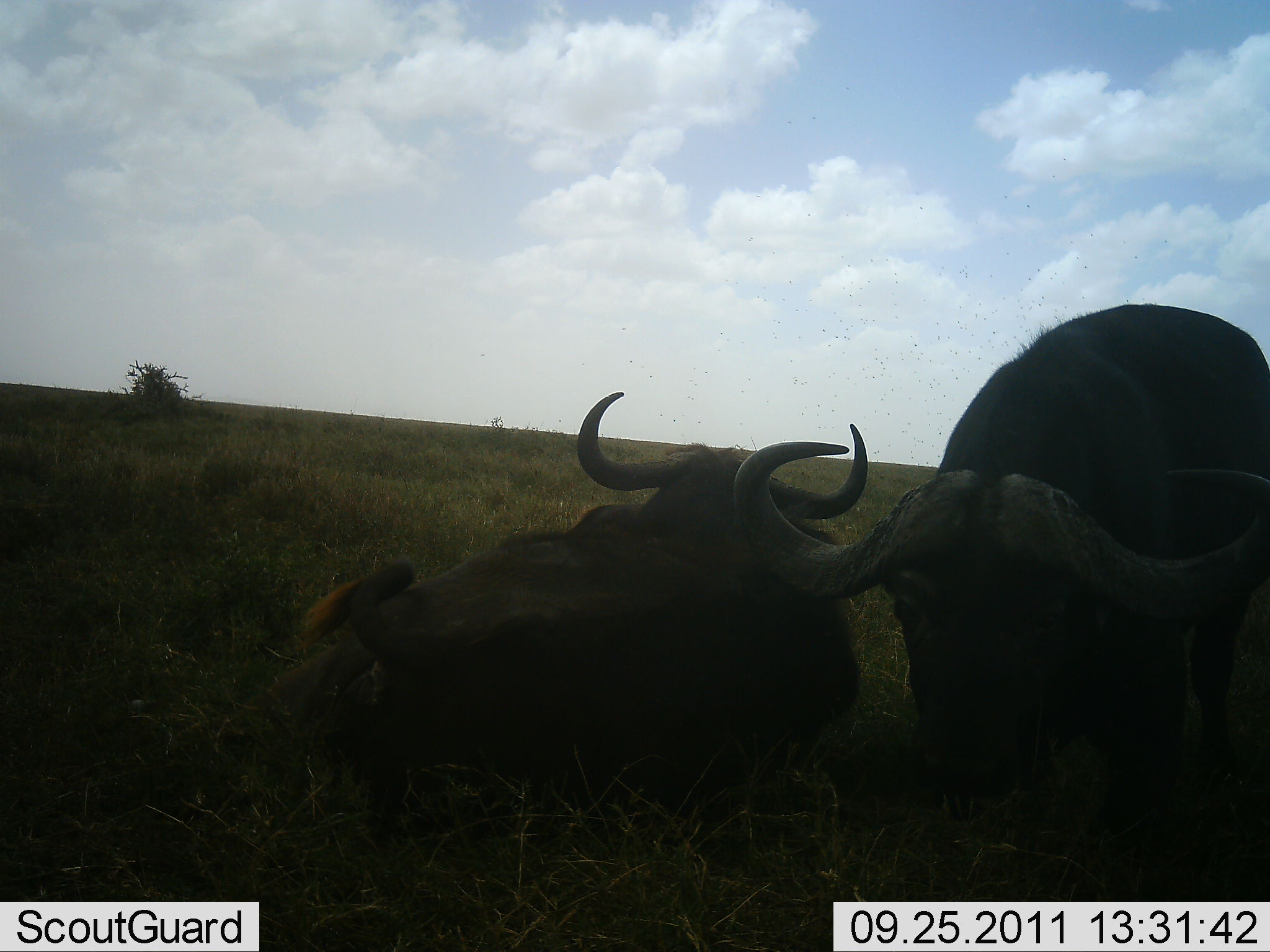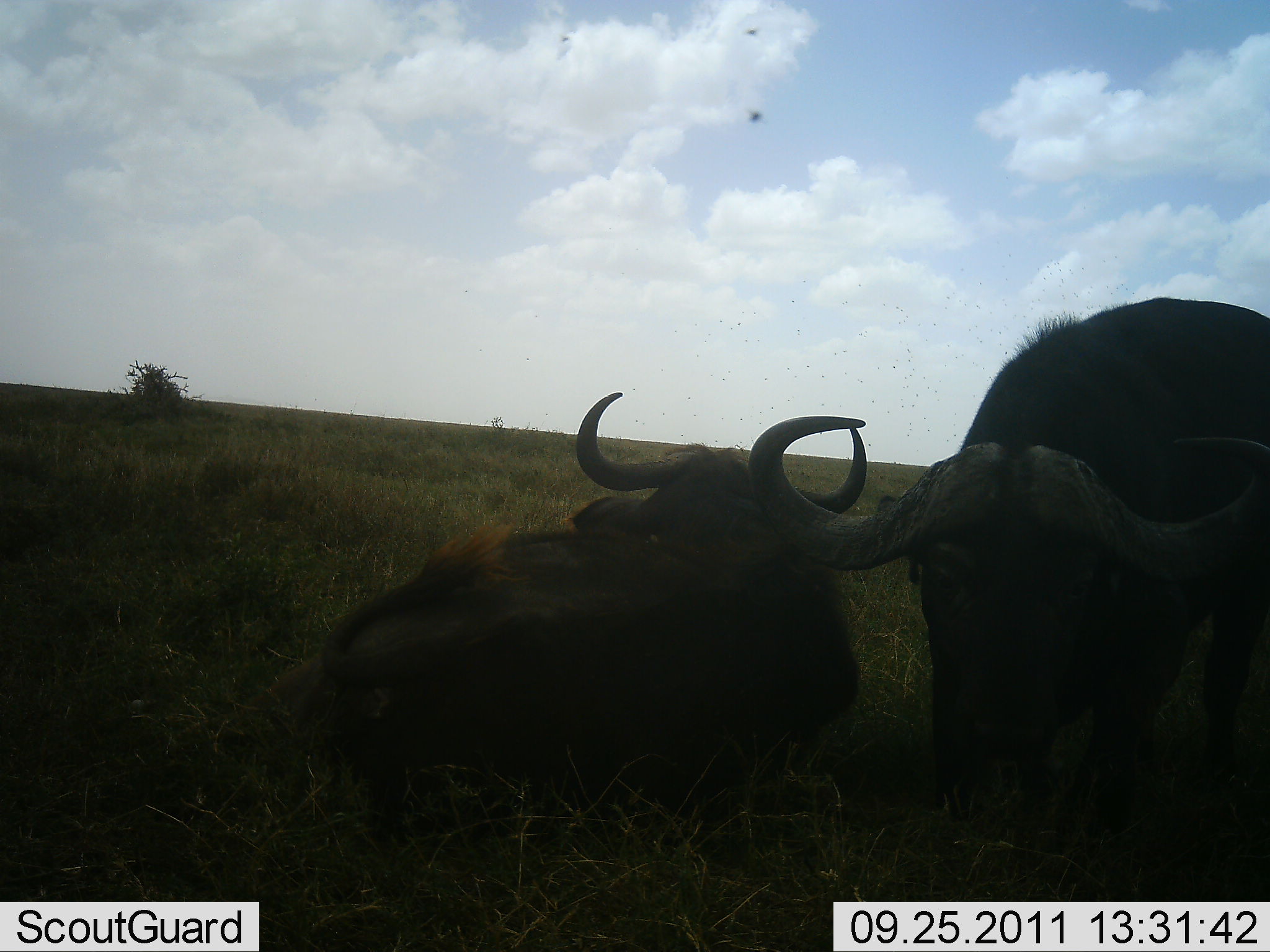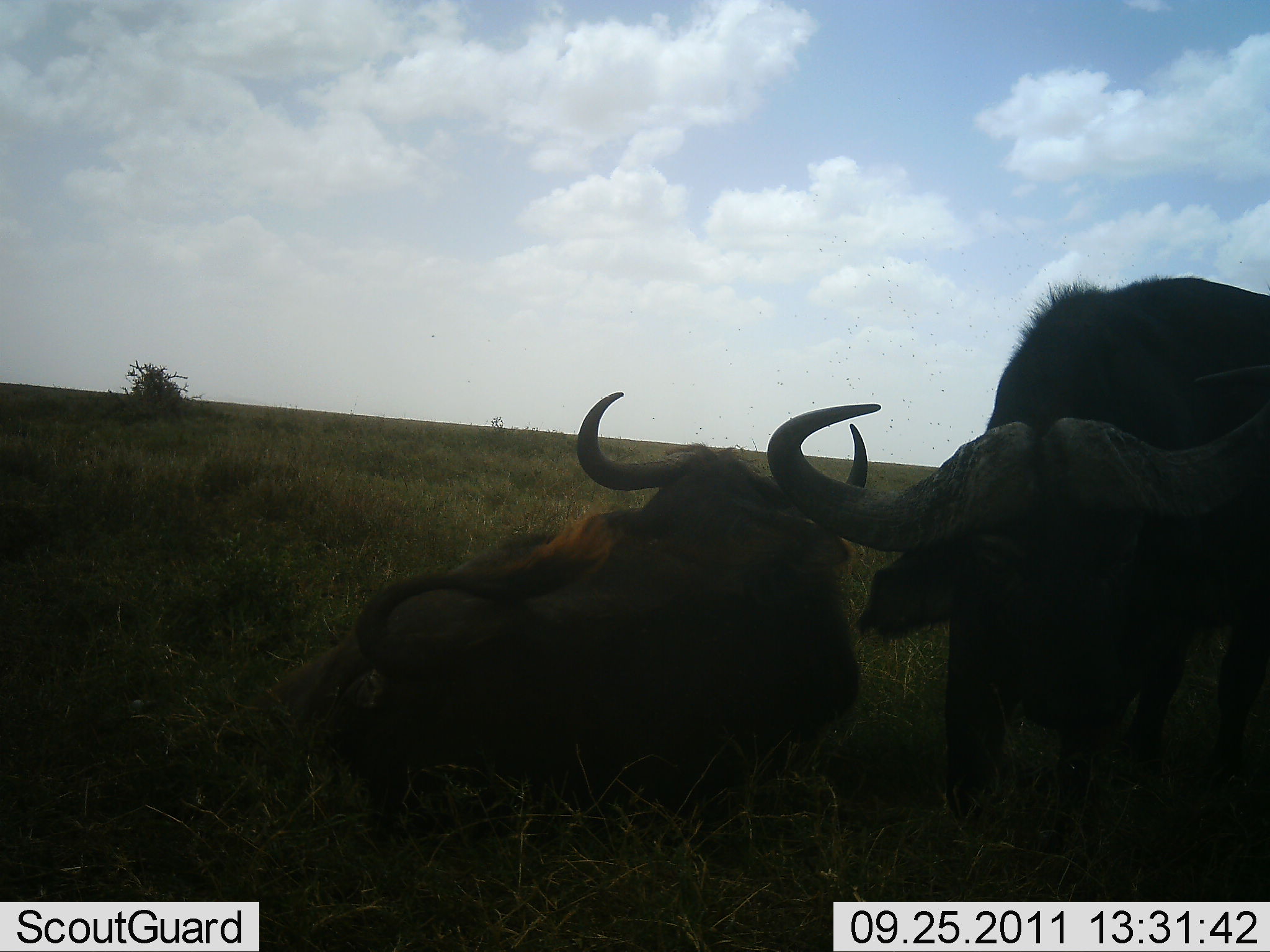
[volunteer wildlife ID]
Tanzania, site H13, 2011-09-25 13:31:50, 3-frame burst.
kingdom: Animalia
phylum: Chordata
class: Mammalia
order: Artiodactyla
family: Bovidae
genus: Syncerus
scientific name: Syncerus caffer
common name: cape buffalo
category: buffalo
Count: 2.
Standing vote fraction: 33%.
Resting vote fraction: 100%.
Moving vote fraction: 0%.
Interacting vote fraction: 8%.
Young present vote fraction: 0%.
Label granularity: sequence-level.